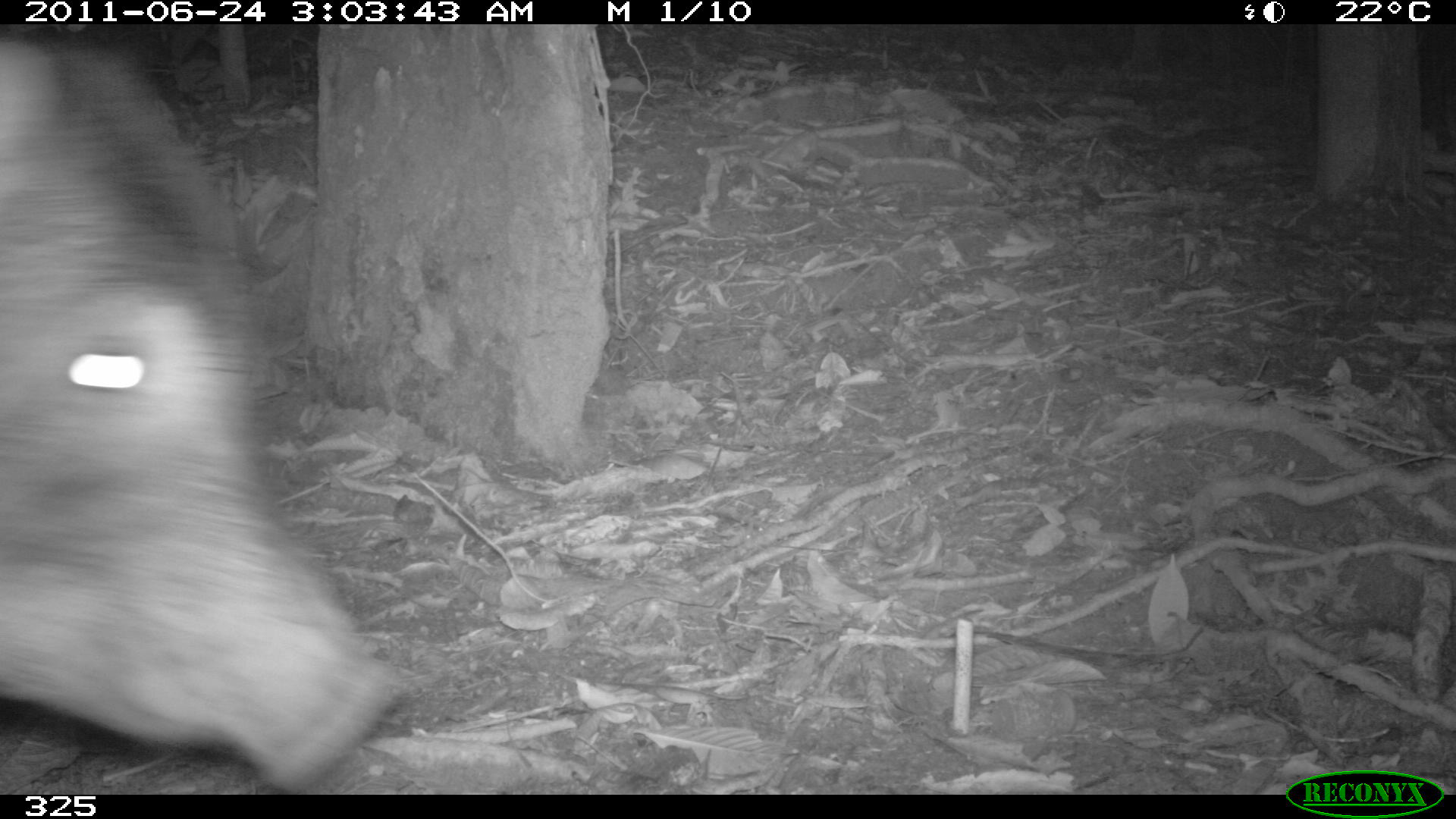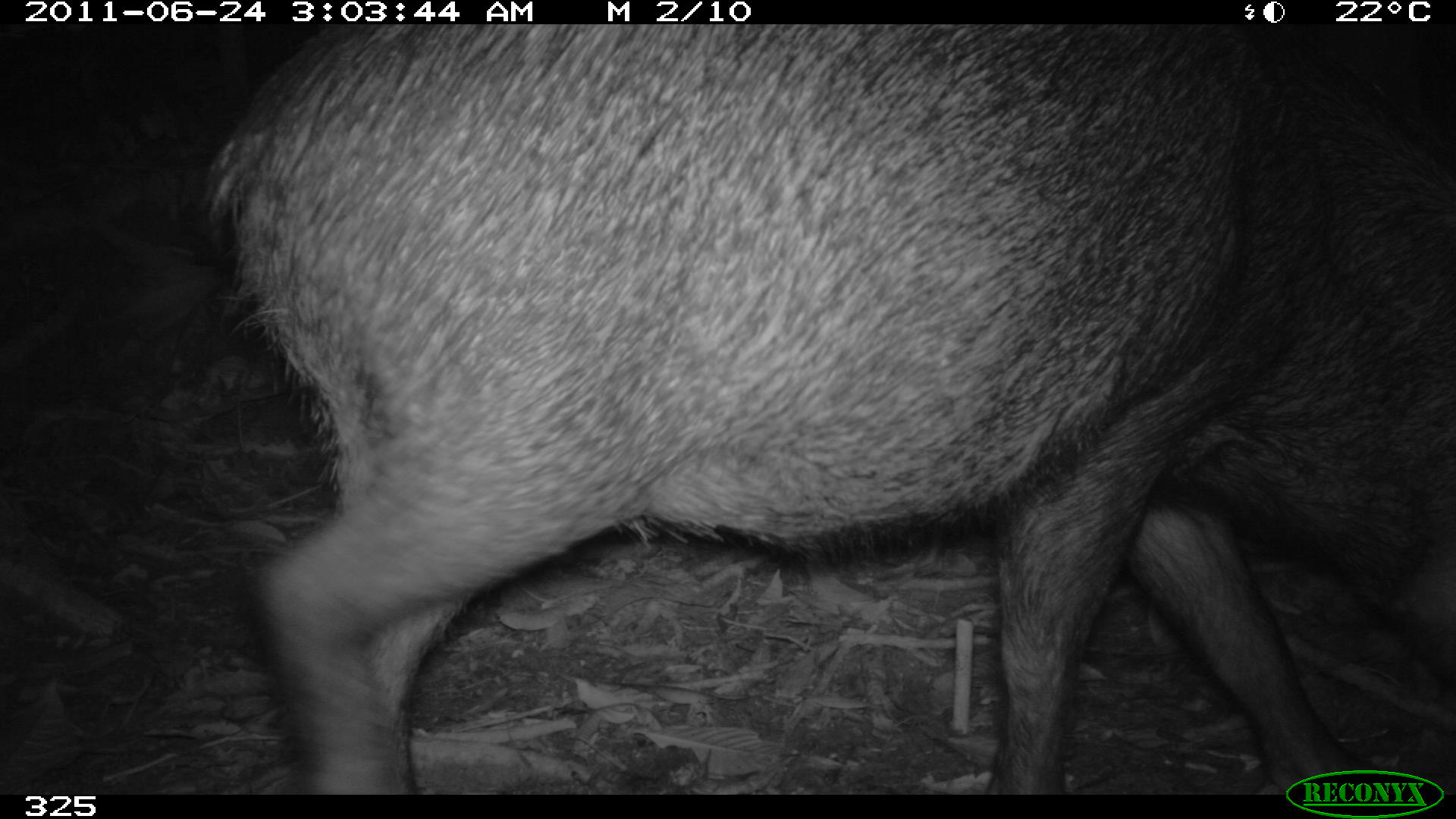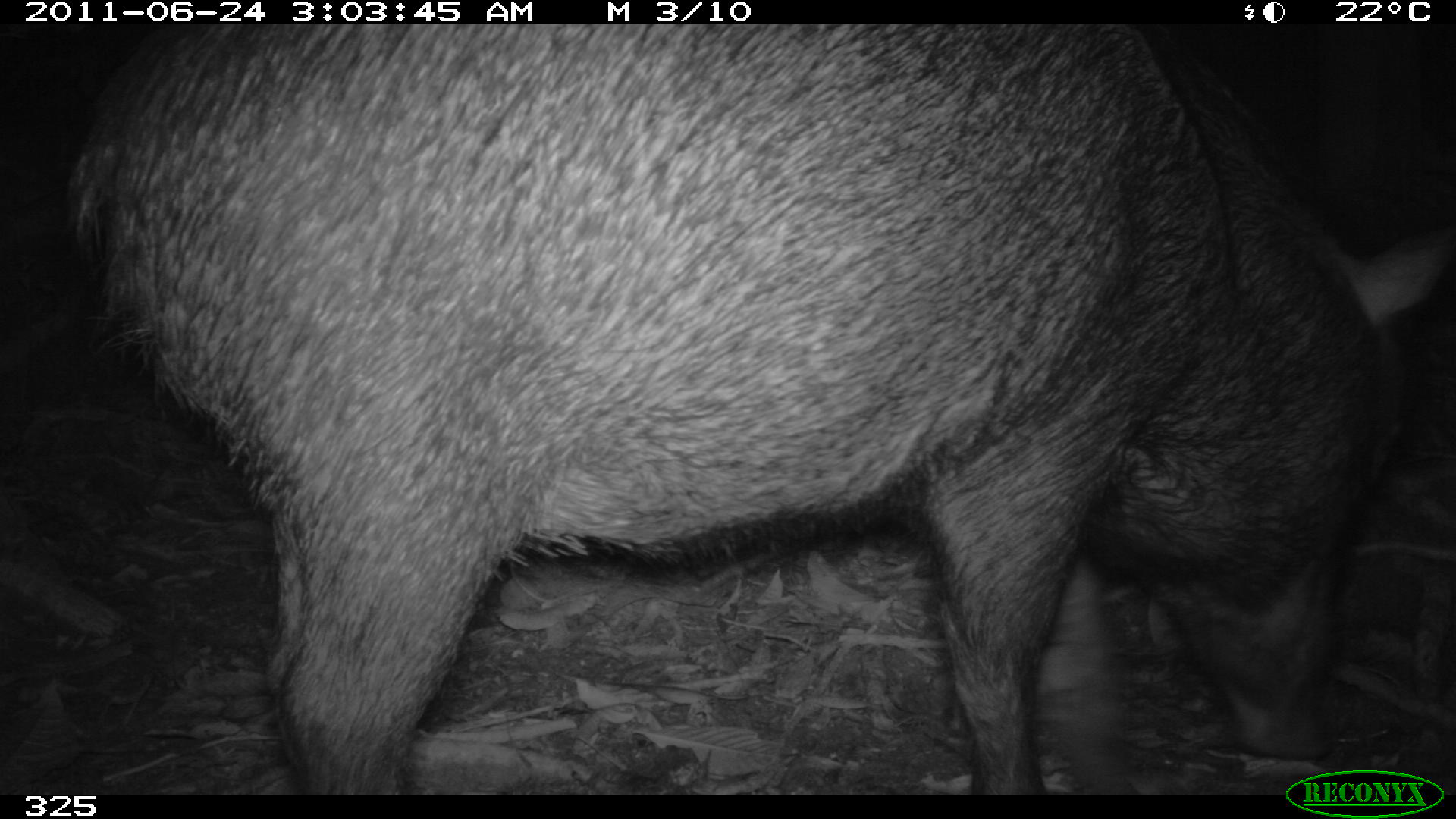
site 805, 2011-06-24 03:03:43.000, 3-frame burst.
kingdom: Animalia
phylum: Chordata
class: Mammalia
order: Artiodactyla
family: Tayassuidae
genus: Tayassu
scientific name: Tayassu pecari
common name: white-lipped peccary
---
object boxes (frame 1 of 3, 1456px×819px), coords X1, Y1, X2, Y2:
tayassu pecari: 0, 29, 401, 792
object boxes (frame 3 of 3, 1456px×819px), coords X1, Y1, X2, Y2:
tayassu pecari: 63, 25, 1448, 794